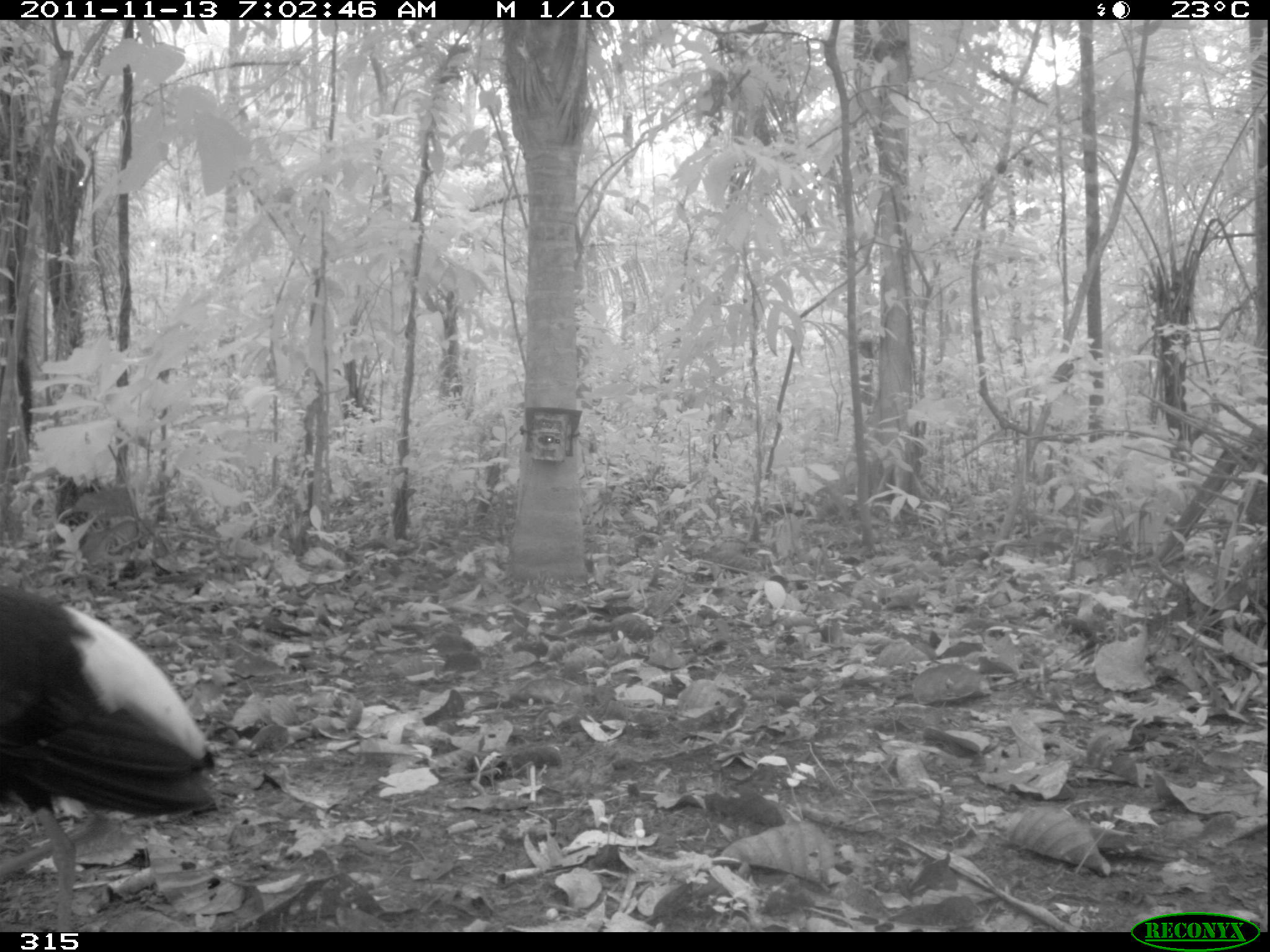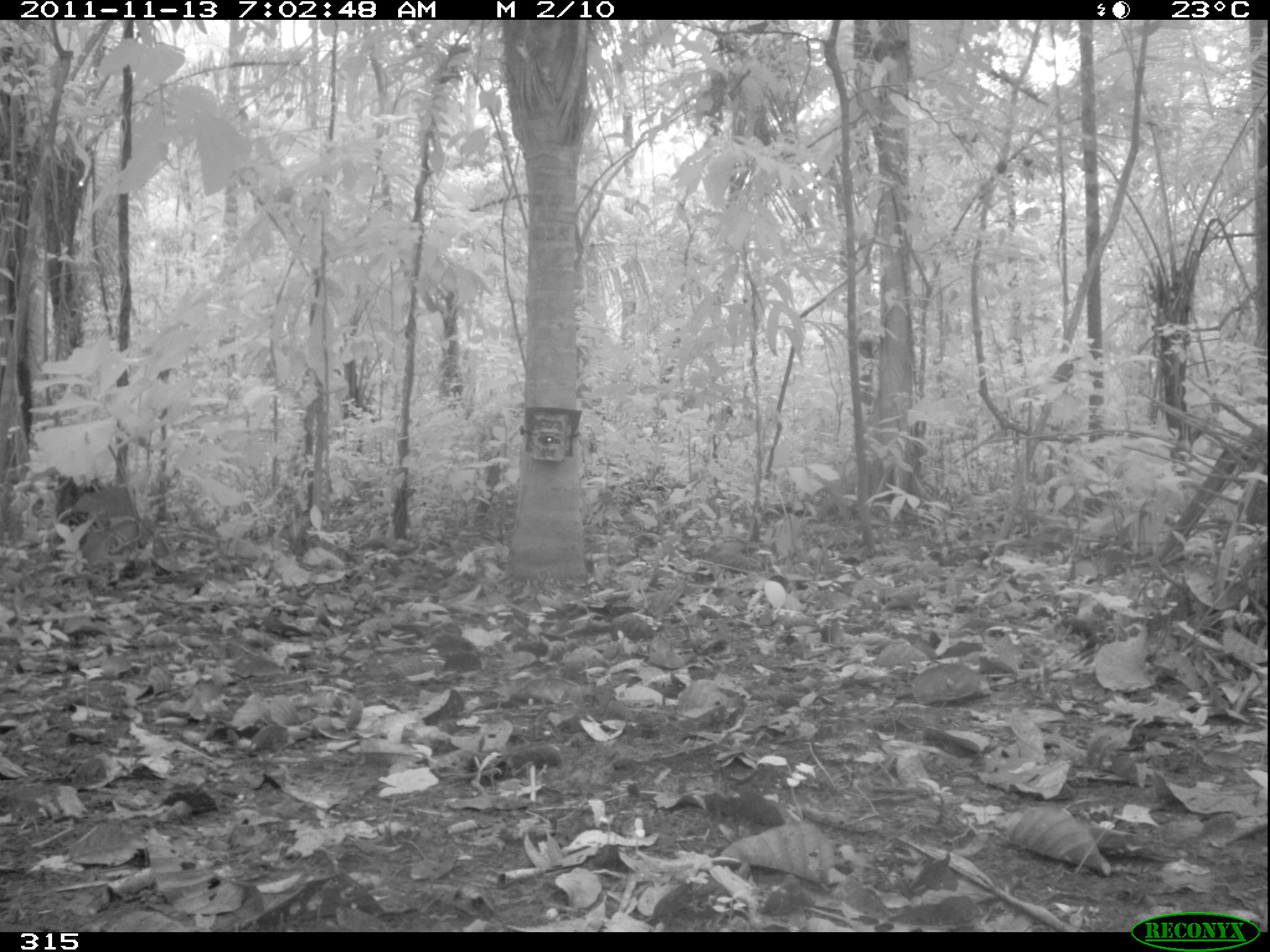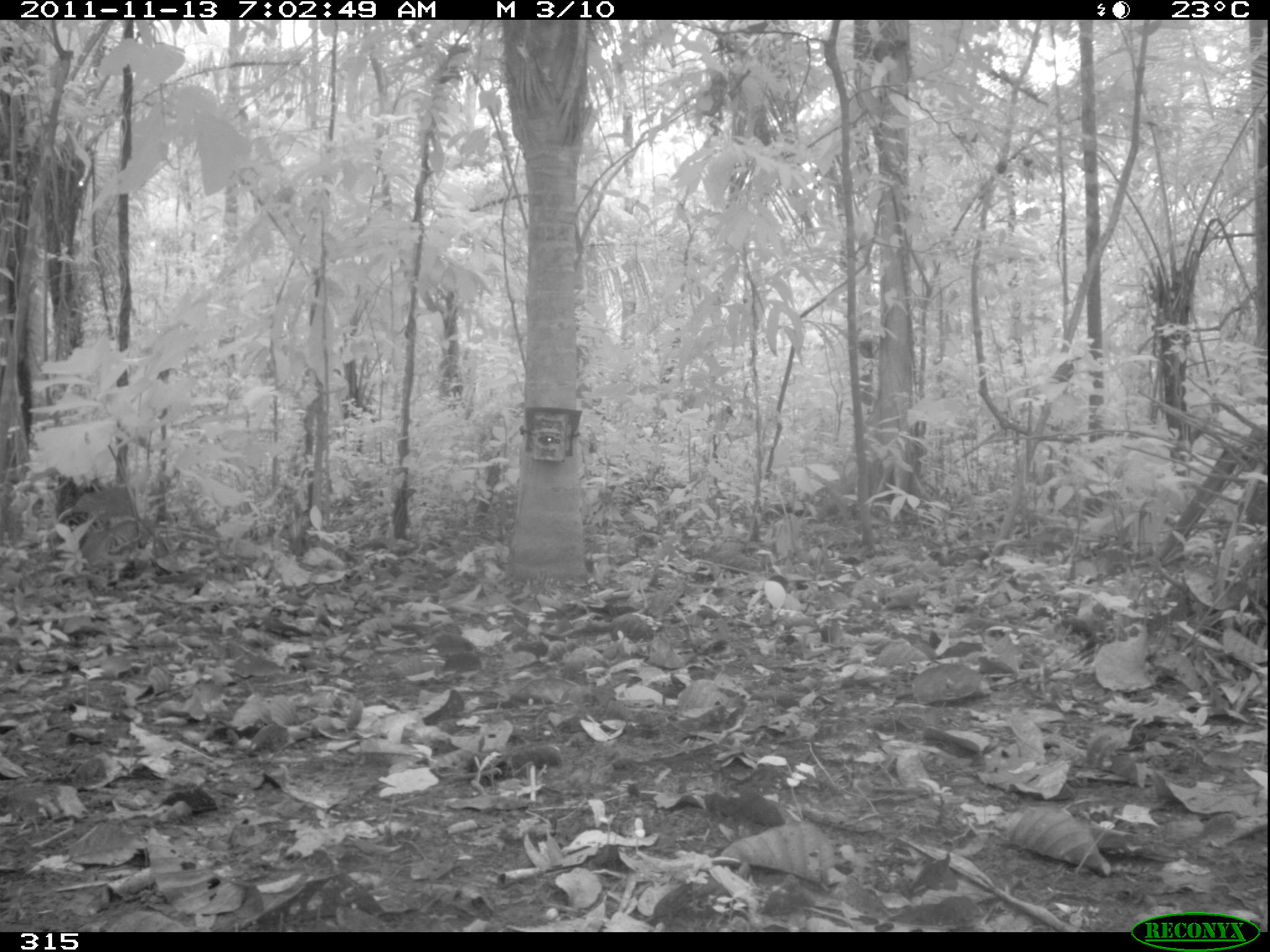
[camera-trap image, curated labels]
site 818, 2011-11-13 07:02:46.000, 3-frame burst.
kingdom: Animalia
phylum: Chordata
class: Aves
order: Gruiformes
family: Psophiidae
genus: Psophia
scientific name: Psophia leucoptera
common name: pale-winged trumpeter